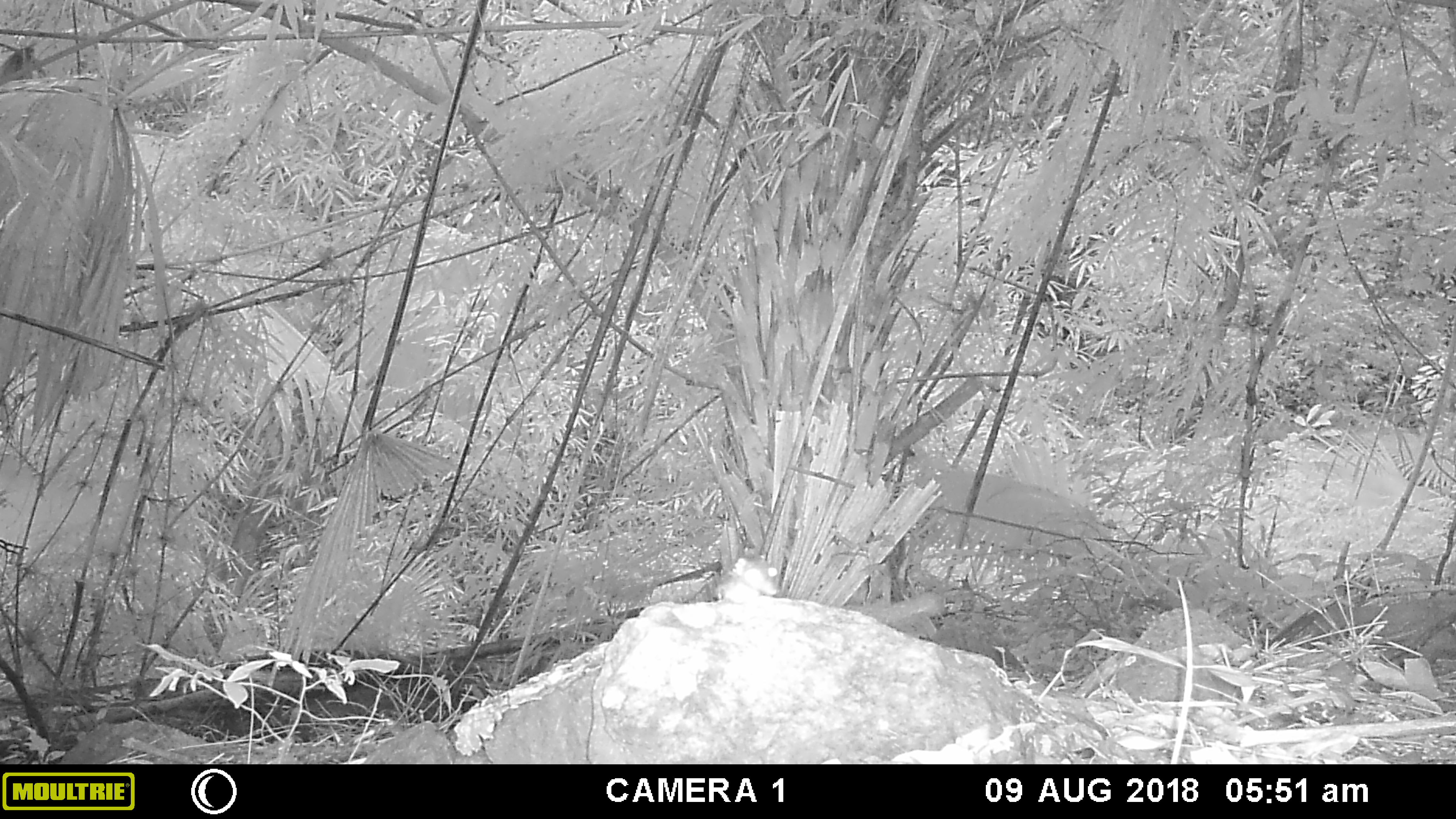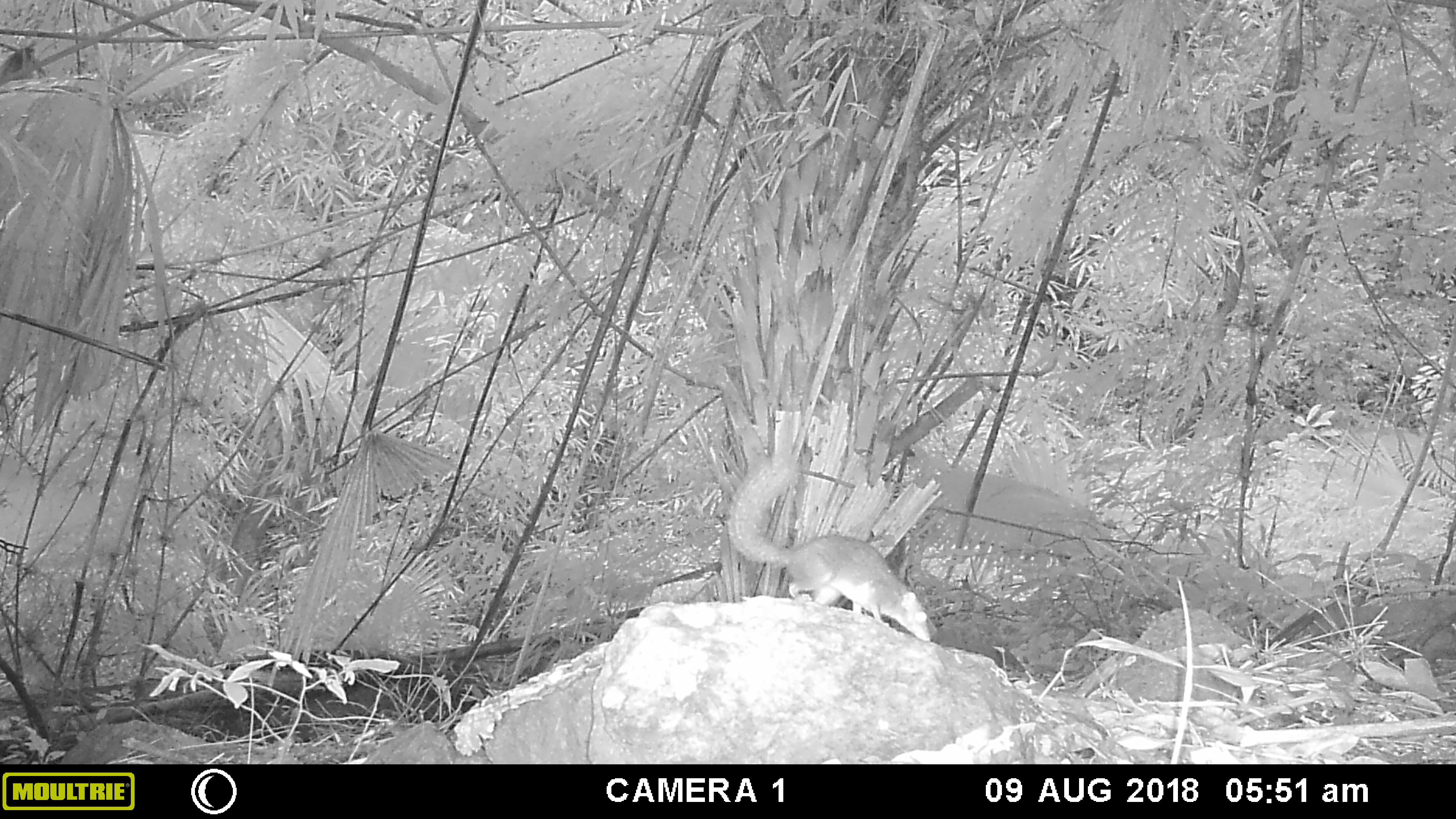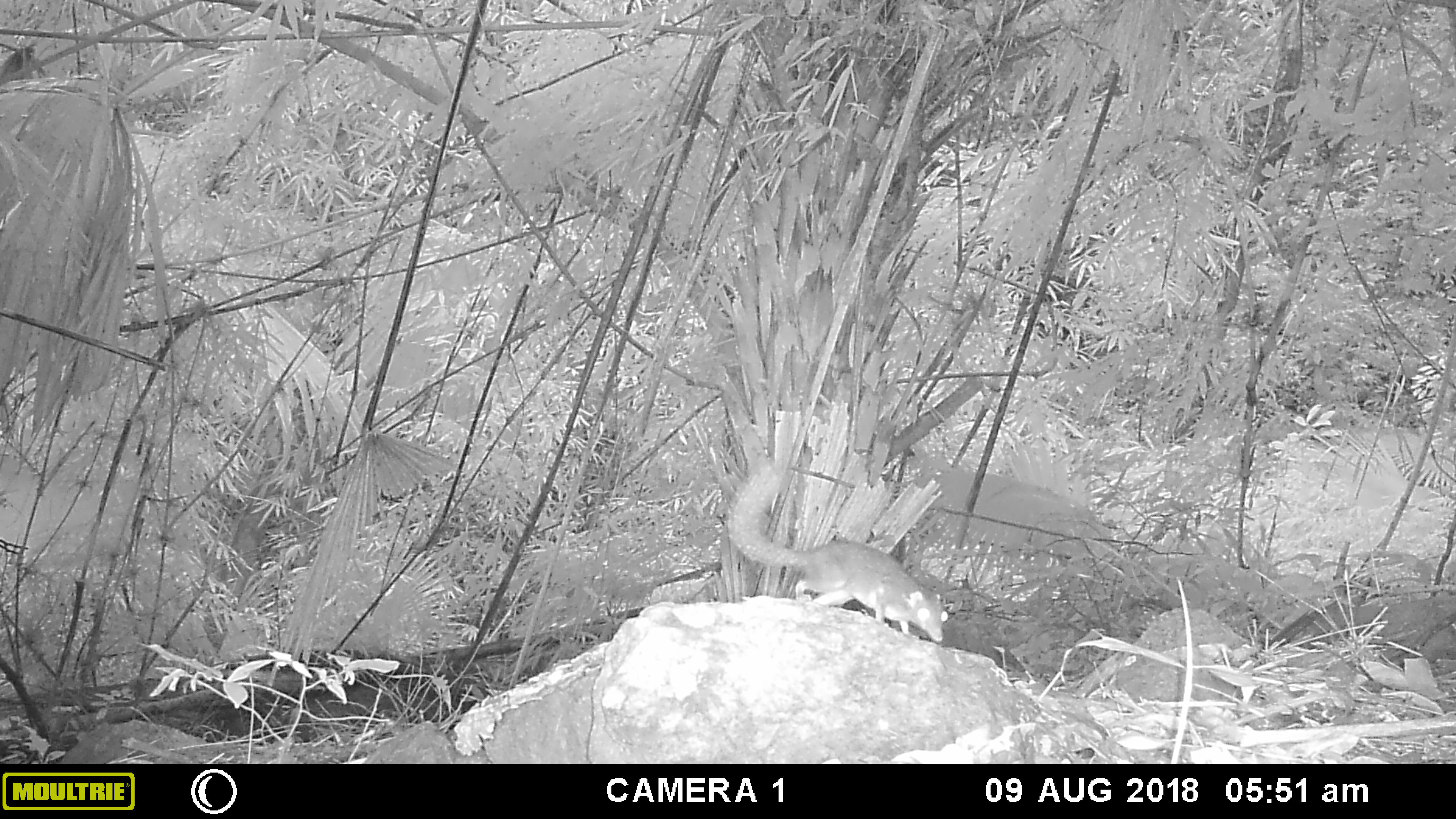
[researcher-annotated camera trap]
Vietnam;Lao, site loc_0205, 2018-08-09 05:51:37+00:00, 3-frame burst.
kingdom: Animalia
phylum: Chordata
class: Mammalia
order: Scandentia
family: Tupaiidae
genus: Tupaia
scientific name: Tupaia belangeri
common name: northern treeshrew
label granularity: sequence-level